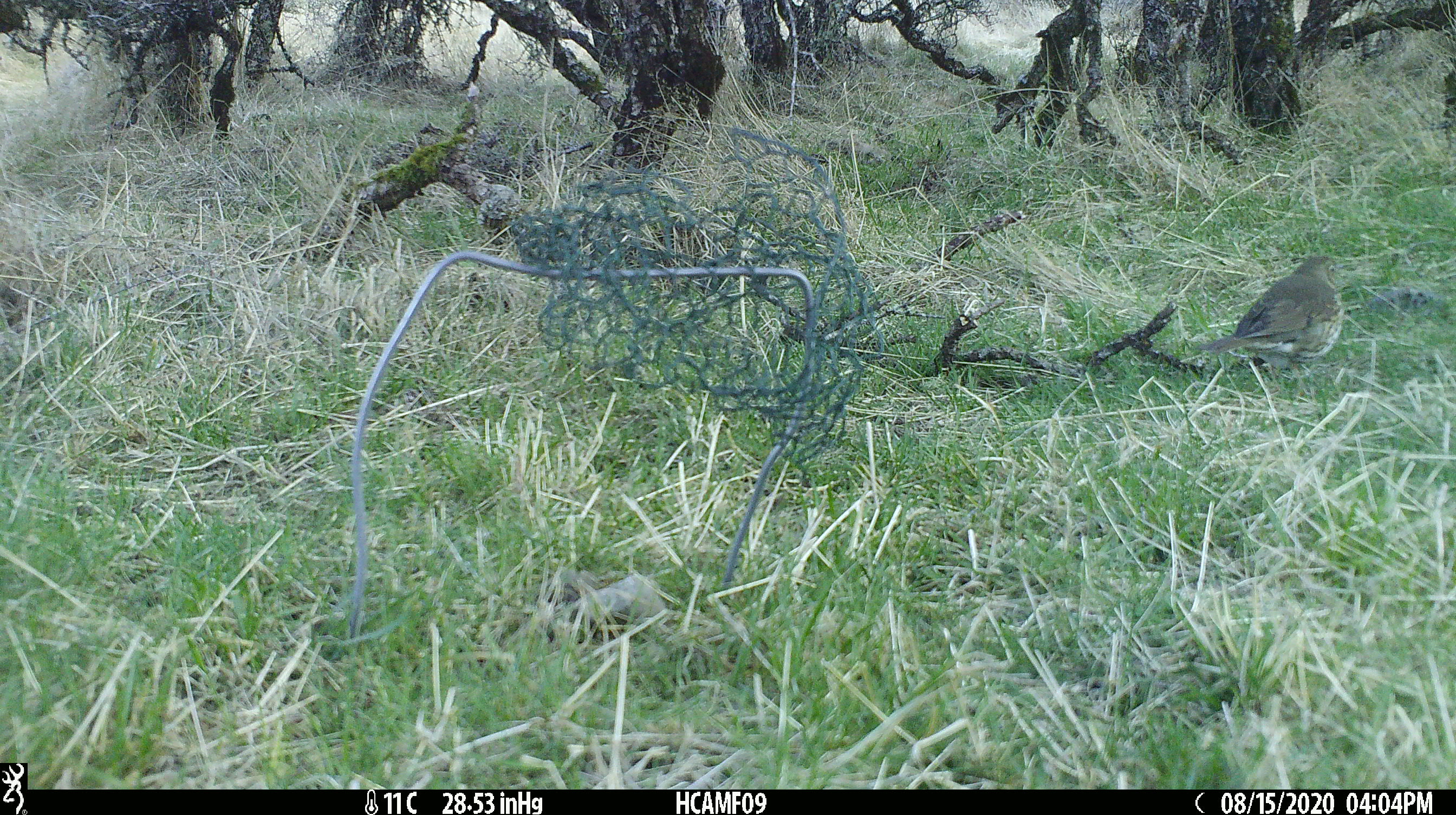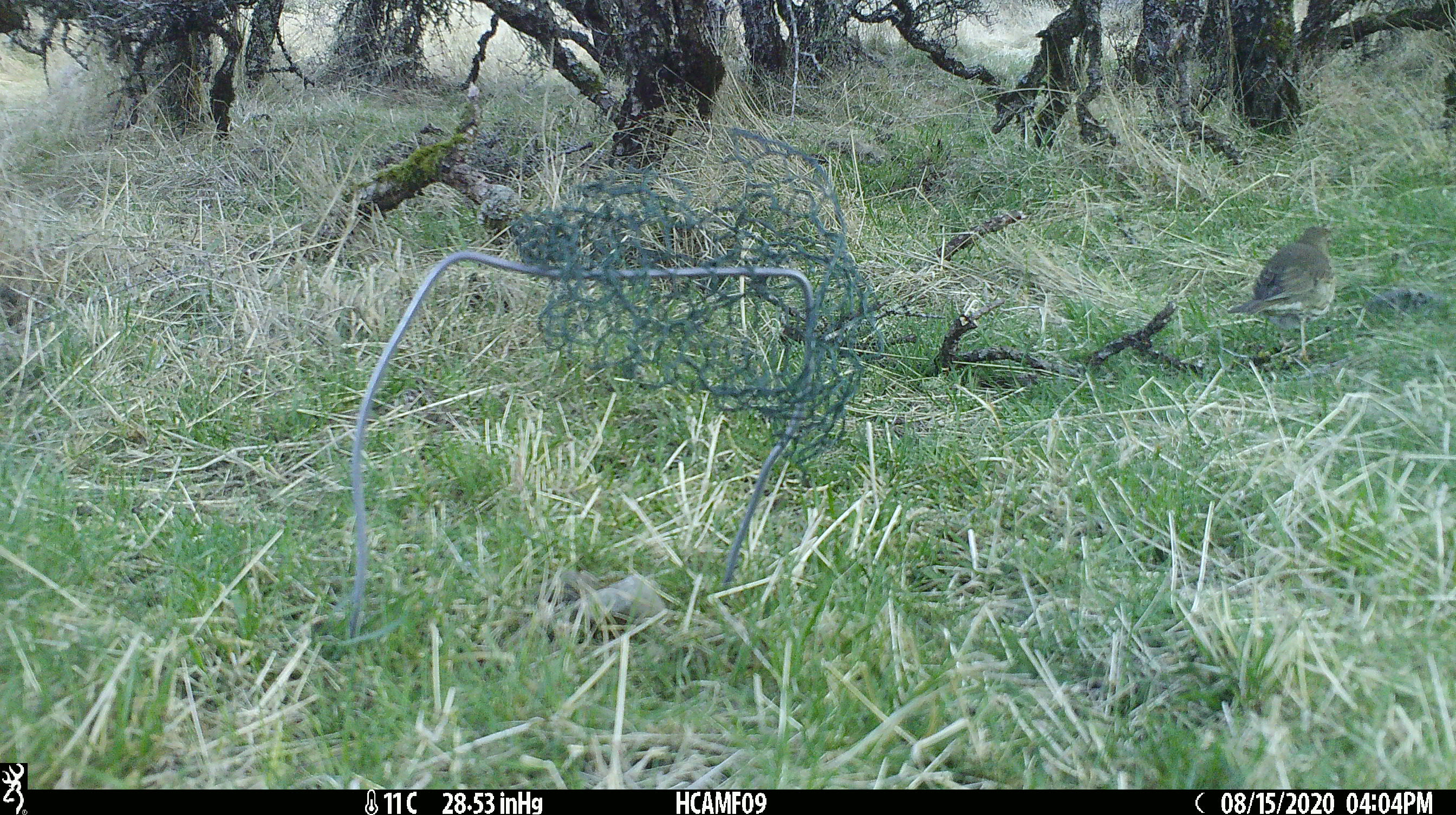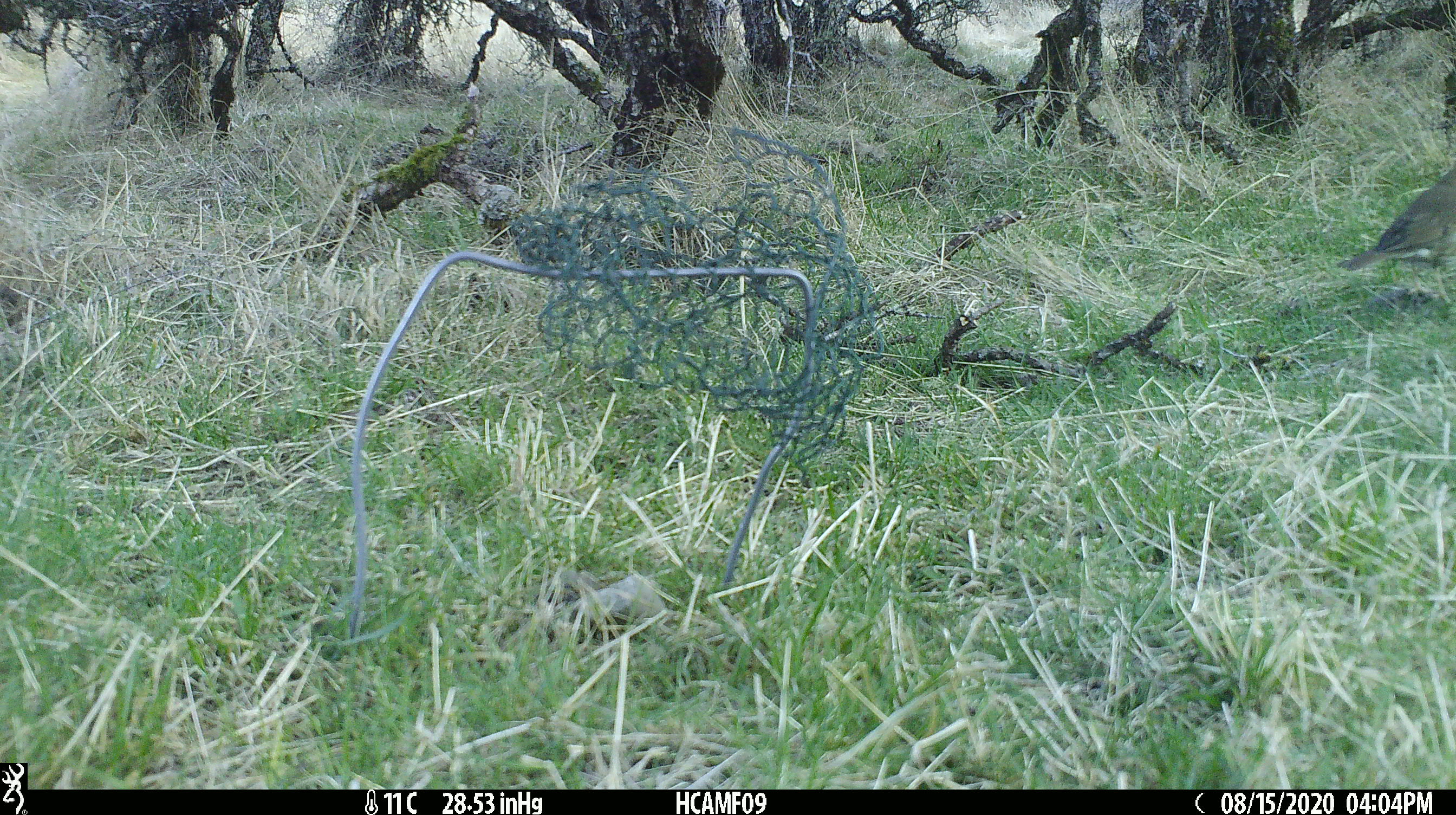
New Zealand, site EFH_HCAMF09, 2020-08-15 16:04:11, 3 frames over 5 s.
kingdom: Animalia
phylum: Chordata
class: Aves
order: Passeriformes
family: Turdidae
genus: Turdus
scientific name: Turdus philomelos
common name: song thrush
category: thrush